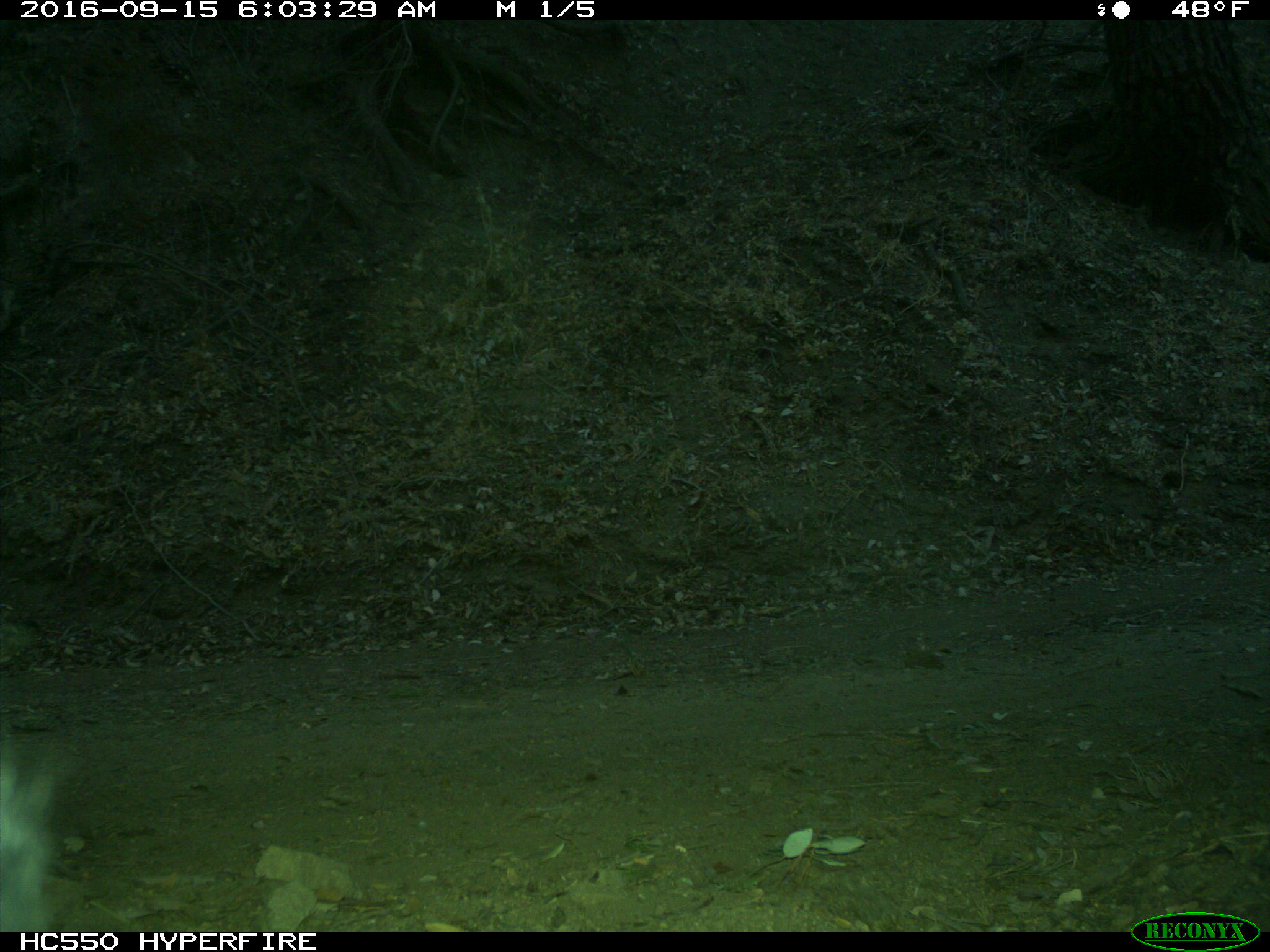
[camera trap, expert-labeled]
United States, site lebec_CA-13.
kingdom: Animalia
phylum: Chordata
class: Mammalia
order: Carnivora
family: Ursidae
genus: Ursus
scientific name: Ursus americanus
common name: american black bear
Ursus americanus (american black bear).